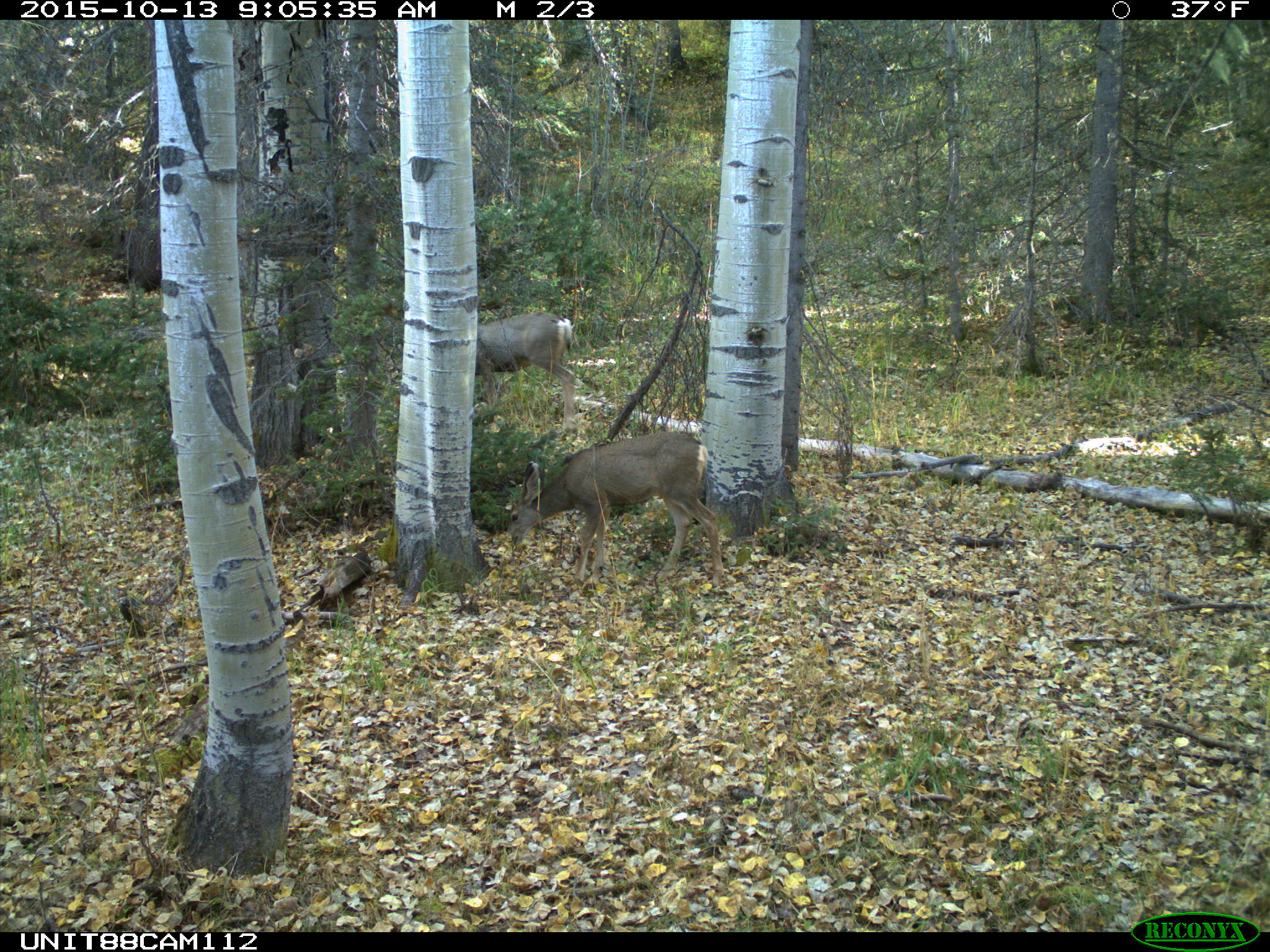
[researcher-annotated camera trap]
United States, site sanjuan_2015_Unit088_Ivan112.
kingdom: Animalia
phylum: Chordata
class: Mammalia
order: Artiodactyla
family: Cervidae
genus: Odocoileus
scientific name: Odocoileus hemionus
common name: mule deer